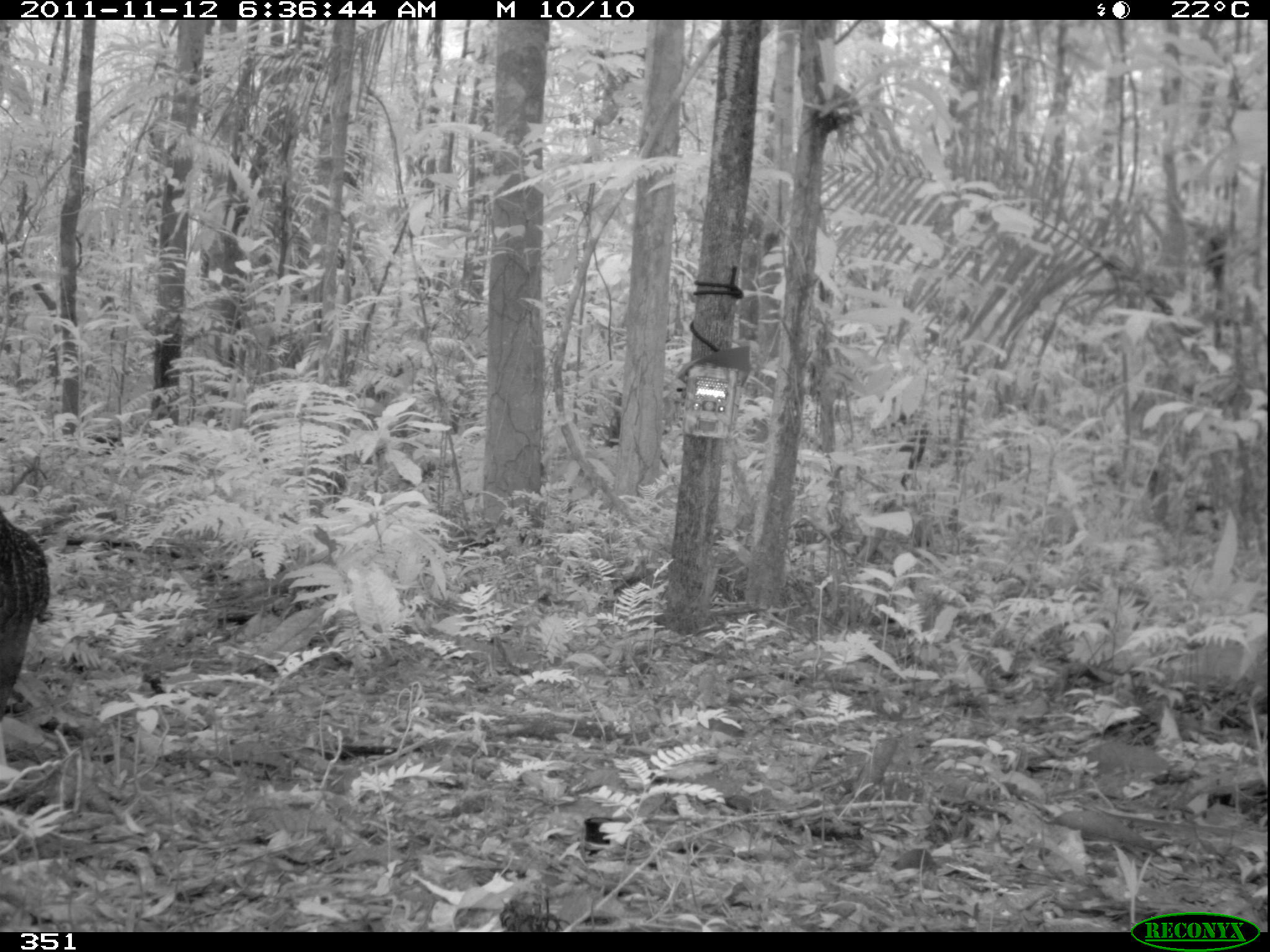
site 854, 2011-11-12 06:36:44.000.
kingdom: Animalia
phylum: Chordata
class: Aves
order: Galliformes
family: Cracidae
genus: Penelope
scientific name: Penelope jacquacu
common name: spix's guan